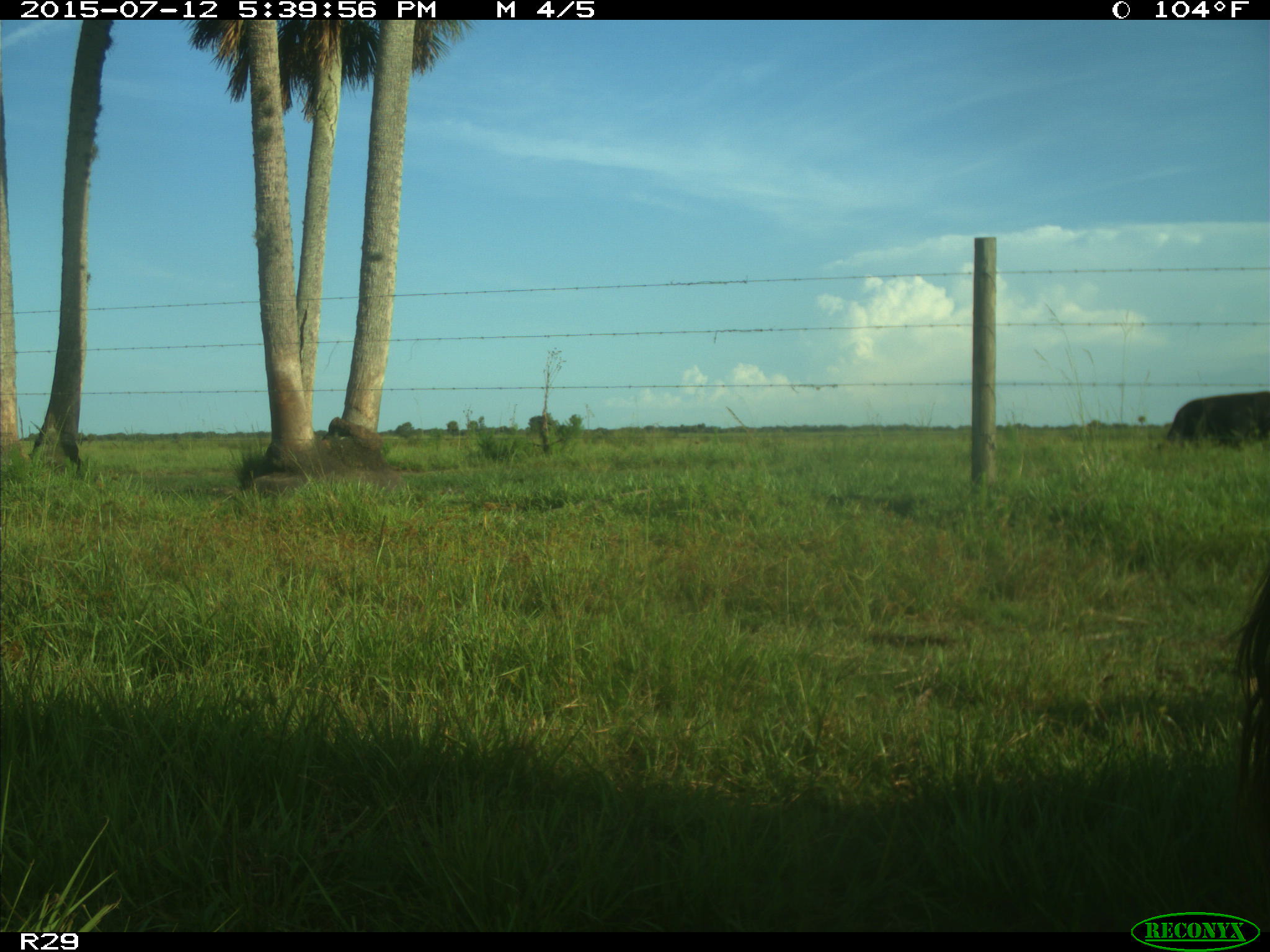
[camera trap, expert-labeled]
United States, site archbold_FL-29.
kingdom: Animalia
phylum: Chordata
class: Mammalia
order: Artiodactyla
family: Bovidae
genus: Bos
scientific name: Bos taurus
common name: domestic cow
Bos taurus (domestic cow).